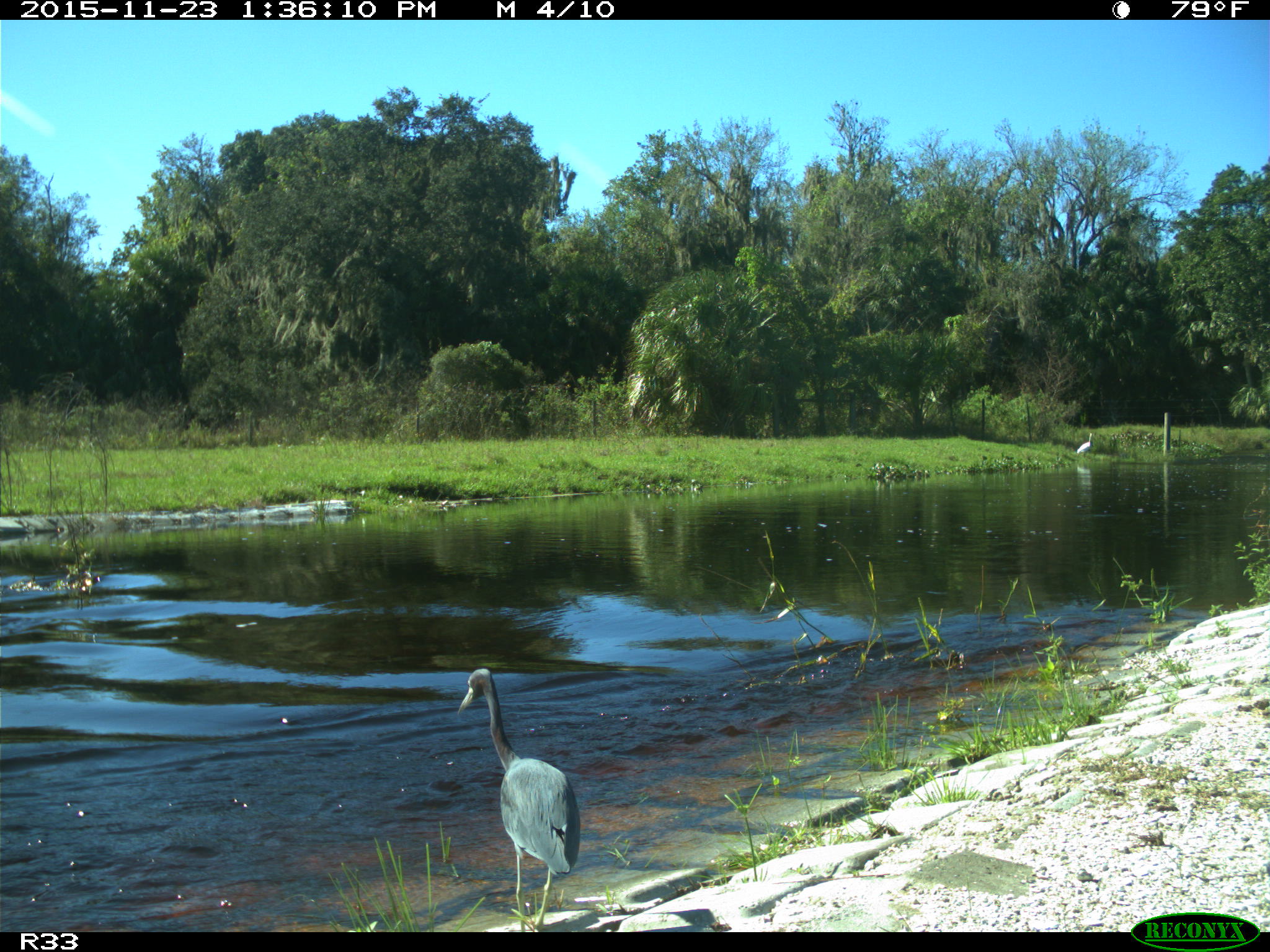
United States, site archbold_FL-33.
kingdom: Animalia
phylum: Chordata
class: Aves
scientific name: Aves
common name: birds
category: unidentified bird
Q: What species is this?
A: Unidentified bird (birds) (Aves).